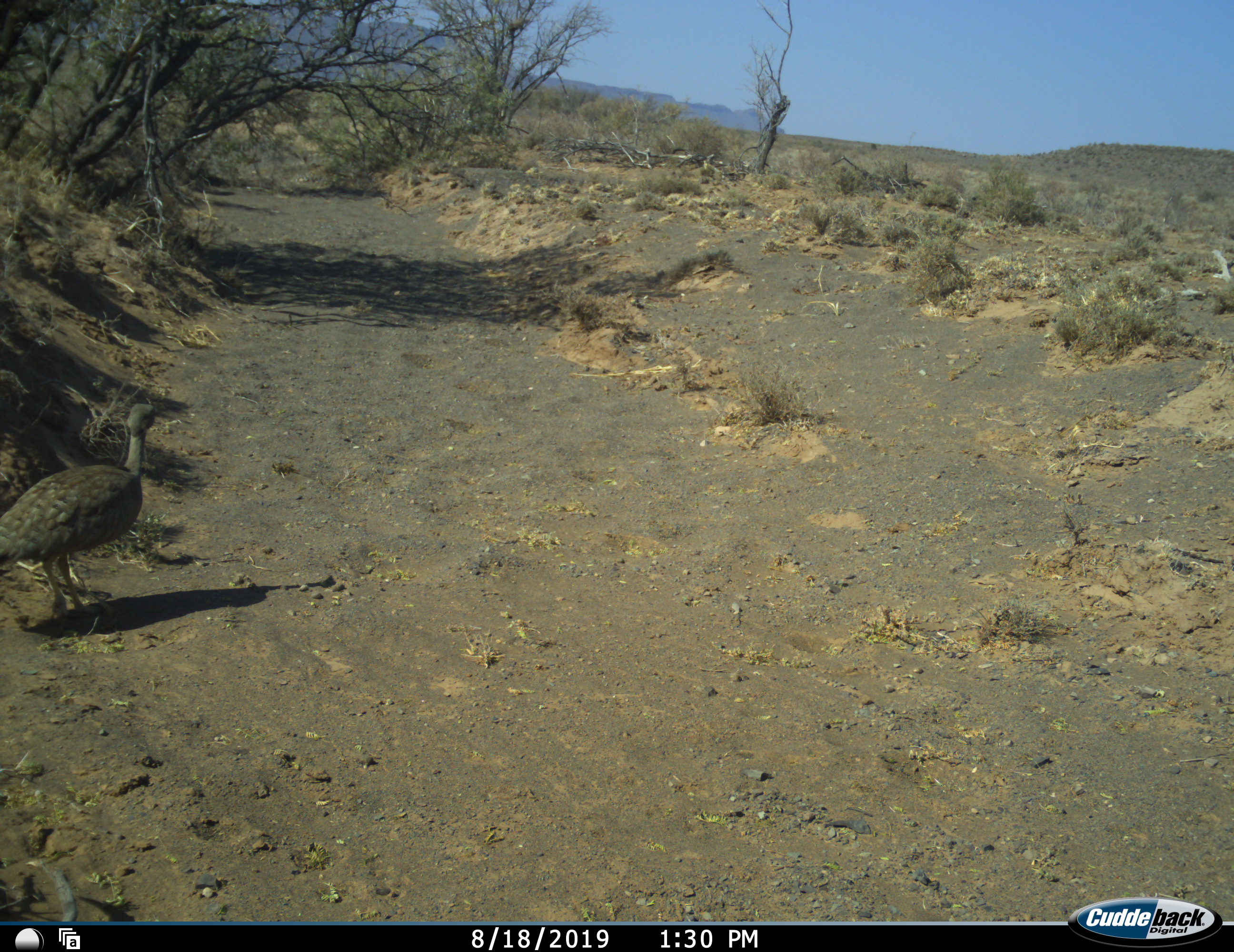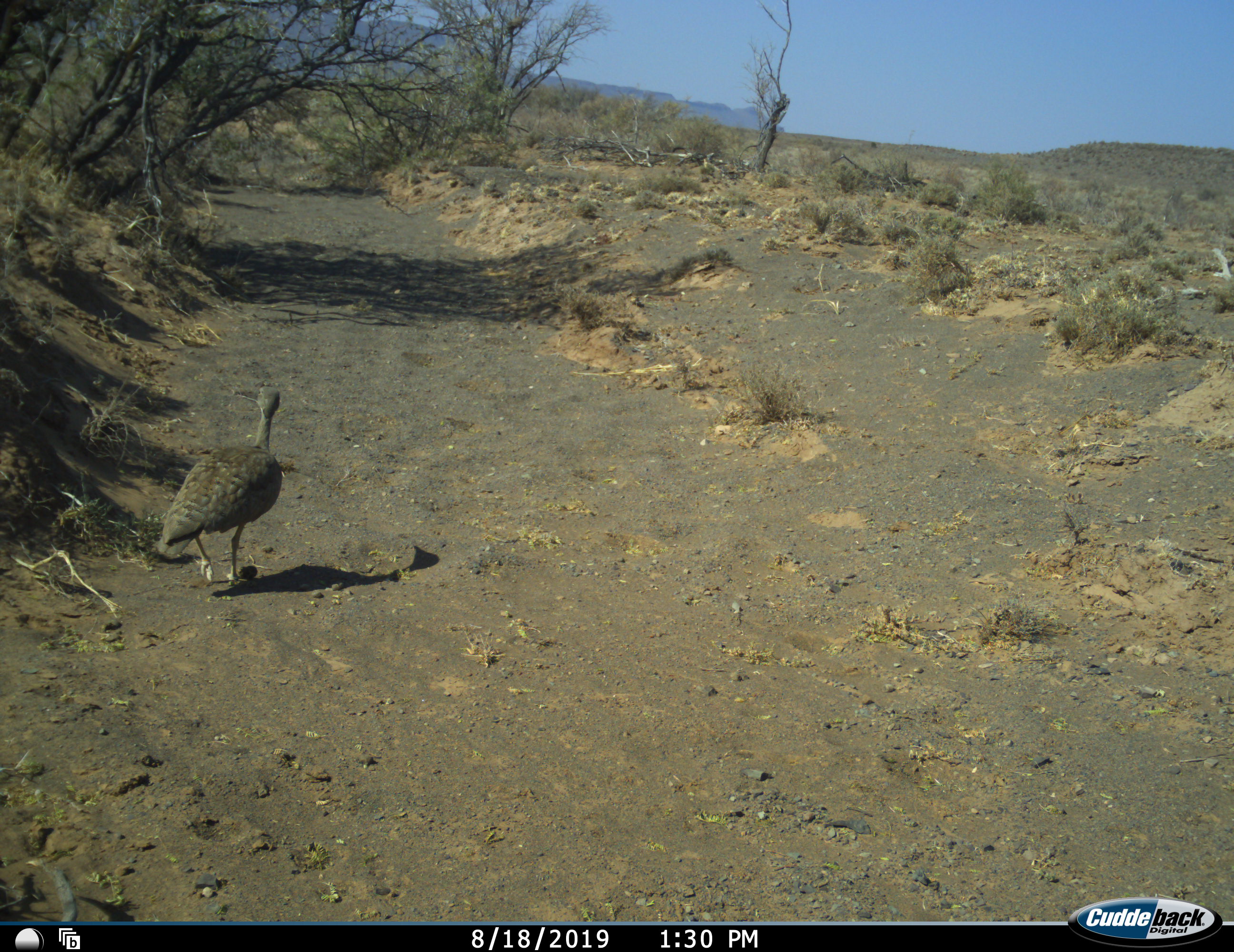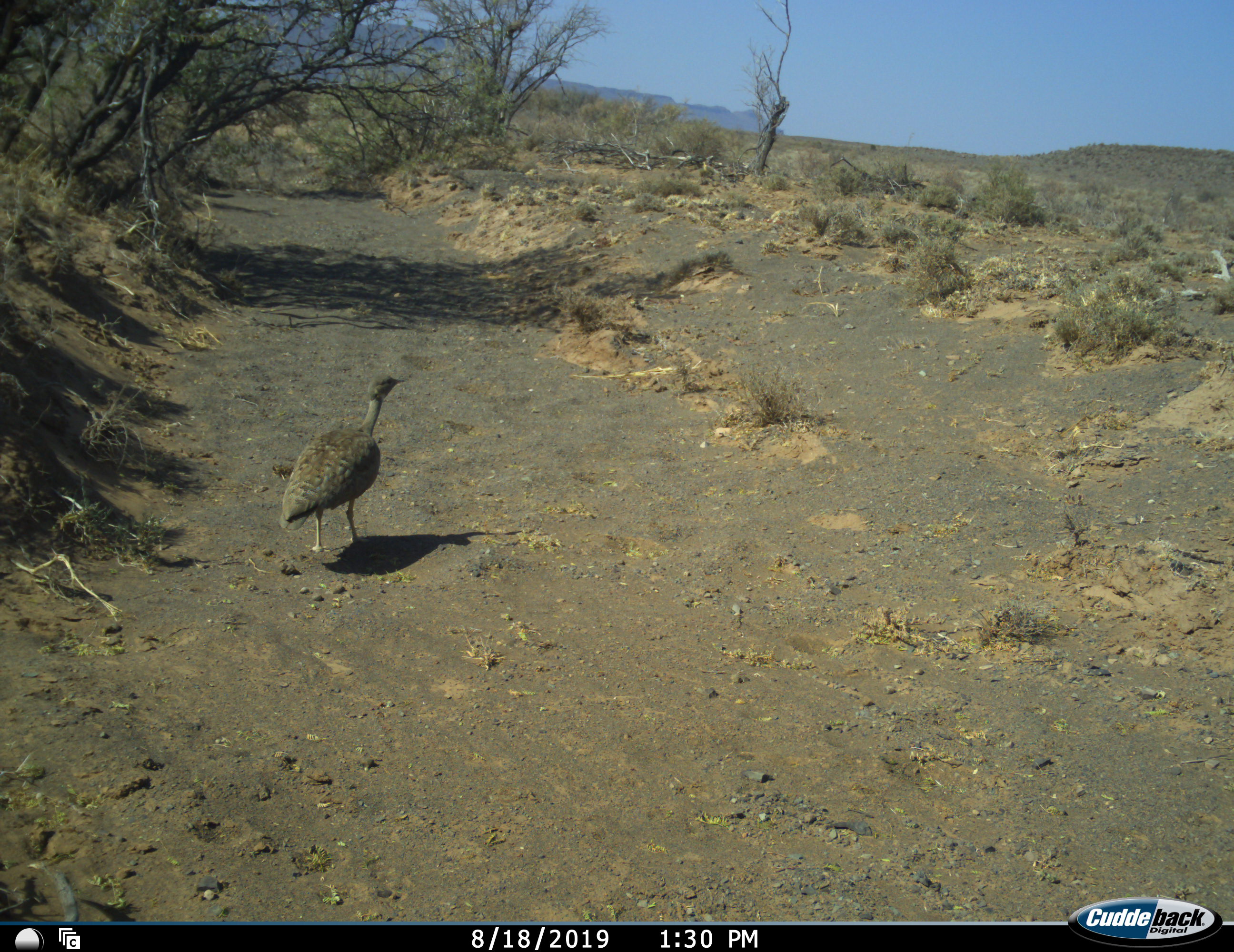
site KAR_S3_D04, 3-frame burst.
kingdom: Animalia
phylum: Chordata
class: Aves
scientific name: Aves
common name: bird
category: birdother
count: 1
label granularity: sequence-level